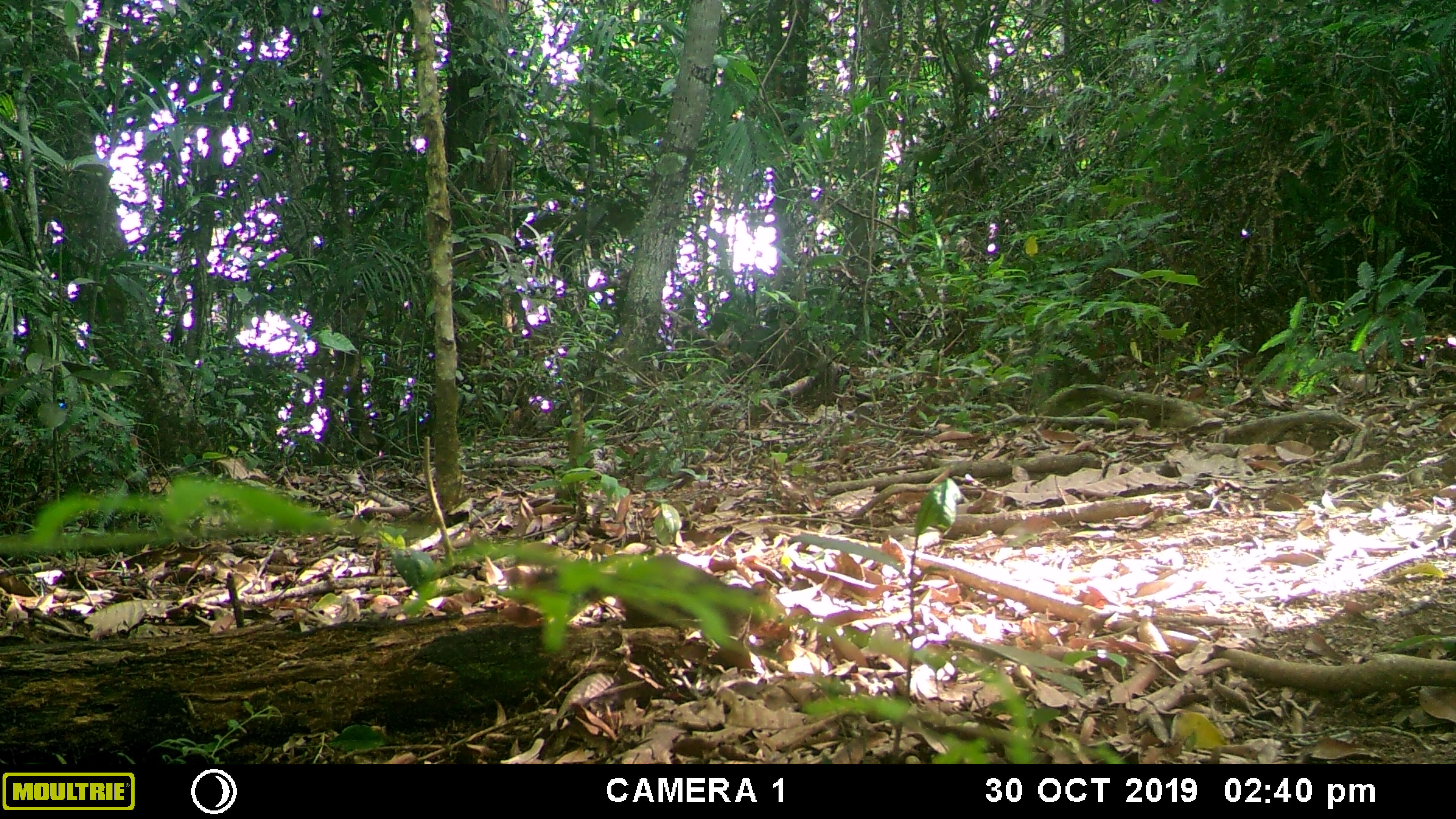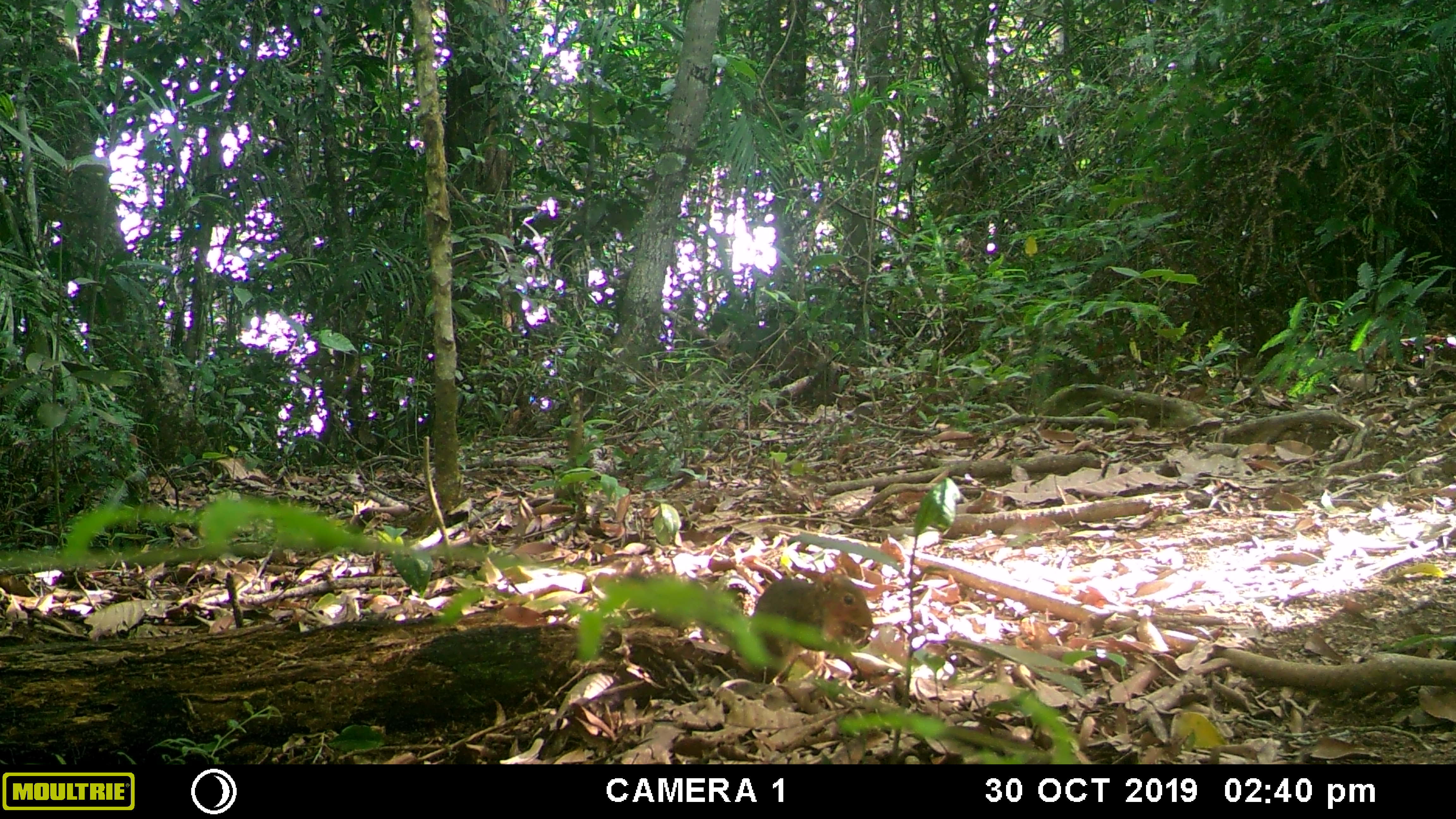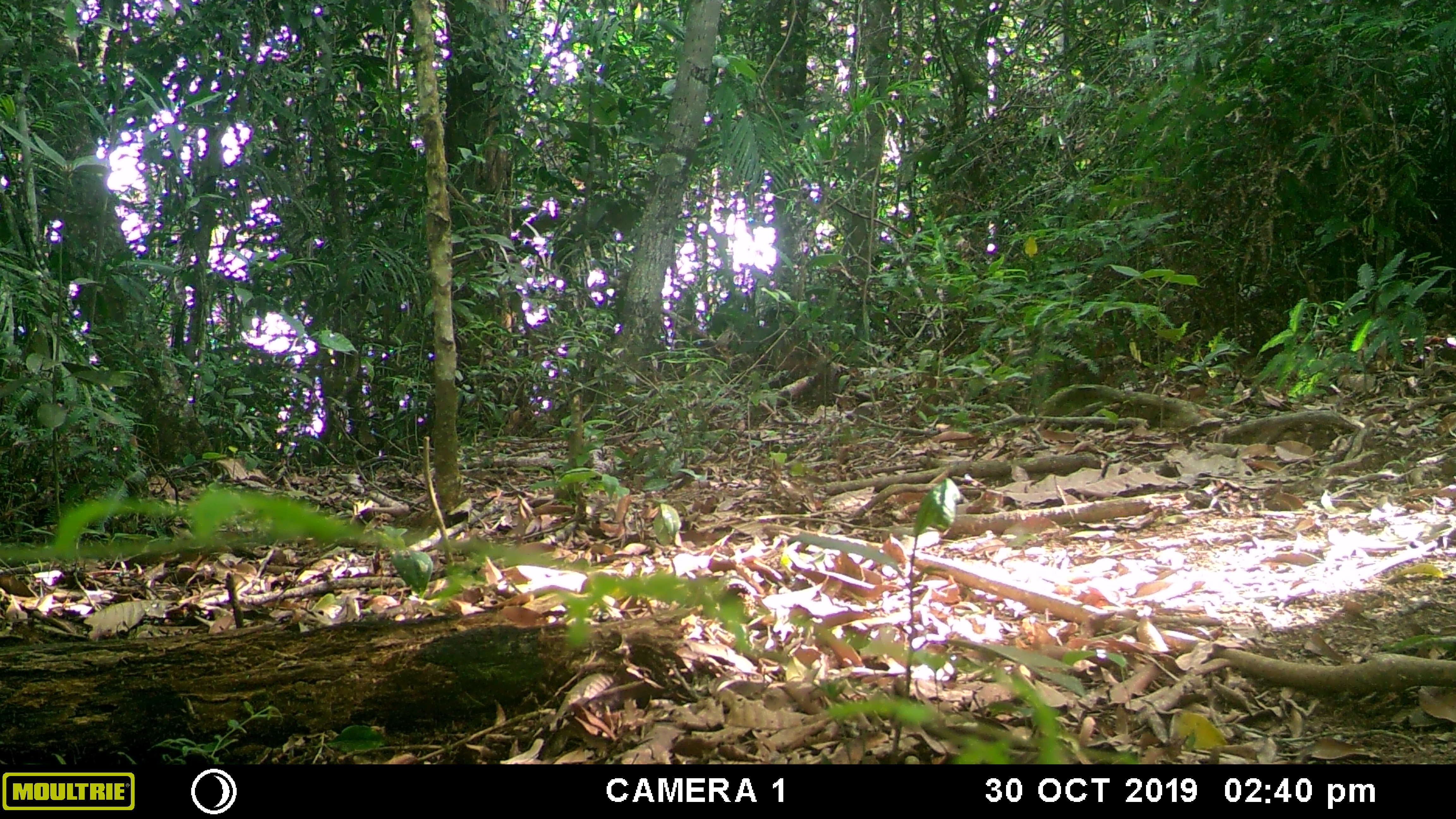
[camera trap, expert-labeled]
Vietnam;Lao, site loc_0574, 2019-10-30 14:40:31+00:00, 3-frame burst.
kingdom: Animalia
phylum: Chordata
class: Mammalia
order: Rodentia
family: Sciuridae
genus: Dremomys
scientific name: Dremomys rufigenis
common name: red-cheeked squirrel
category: red cheeked squirrel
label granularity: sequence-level